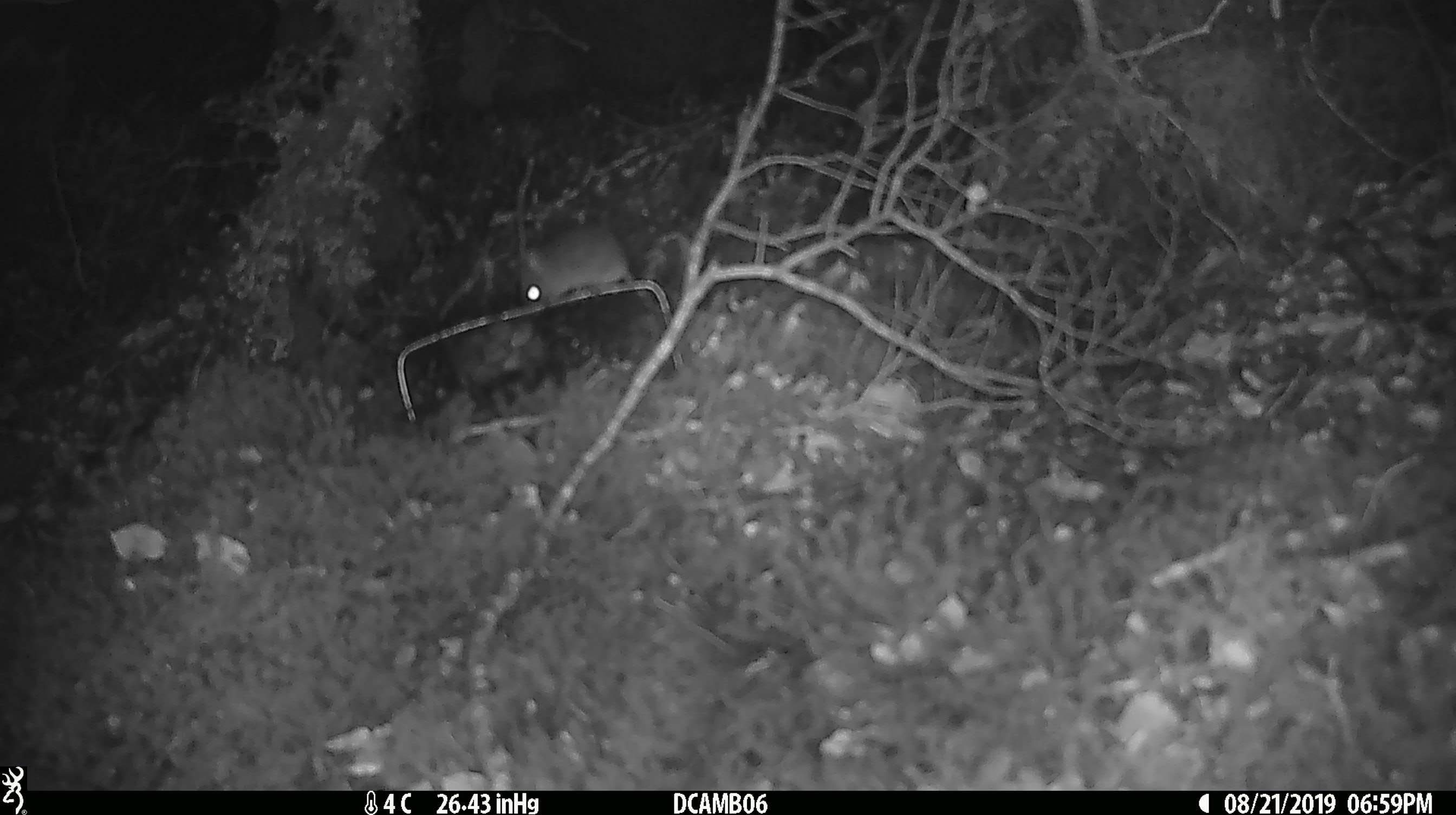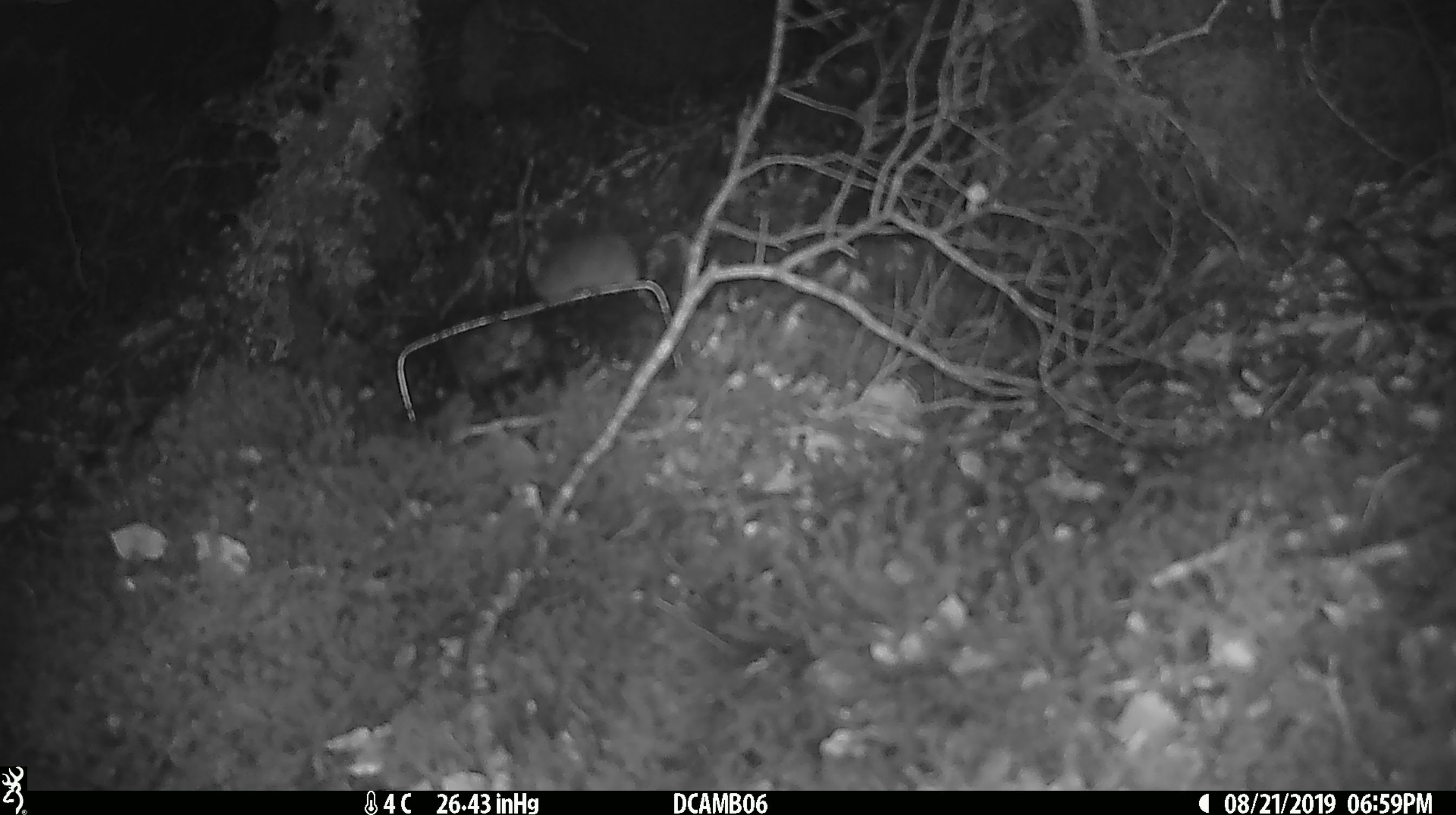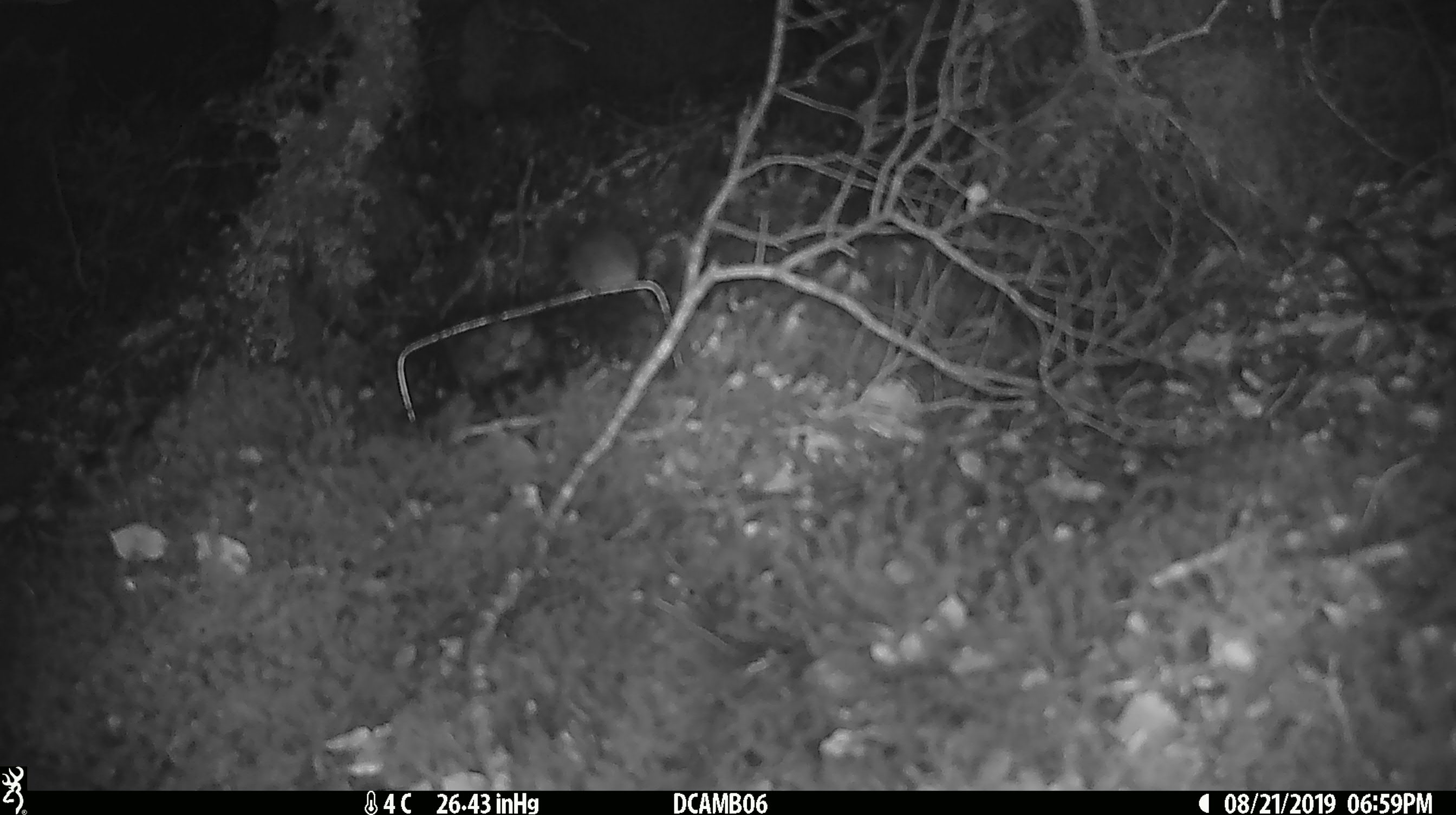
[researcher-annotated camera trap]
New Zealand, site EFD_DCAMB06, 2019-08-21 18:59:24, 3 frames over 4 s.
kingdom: Animalia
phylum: Chordata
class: Mammalia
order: Rodentia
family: Muridae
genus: Mus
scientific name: Mus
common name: mouse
Mouse (Mus).